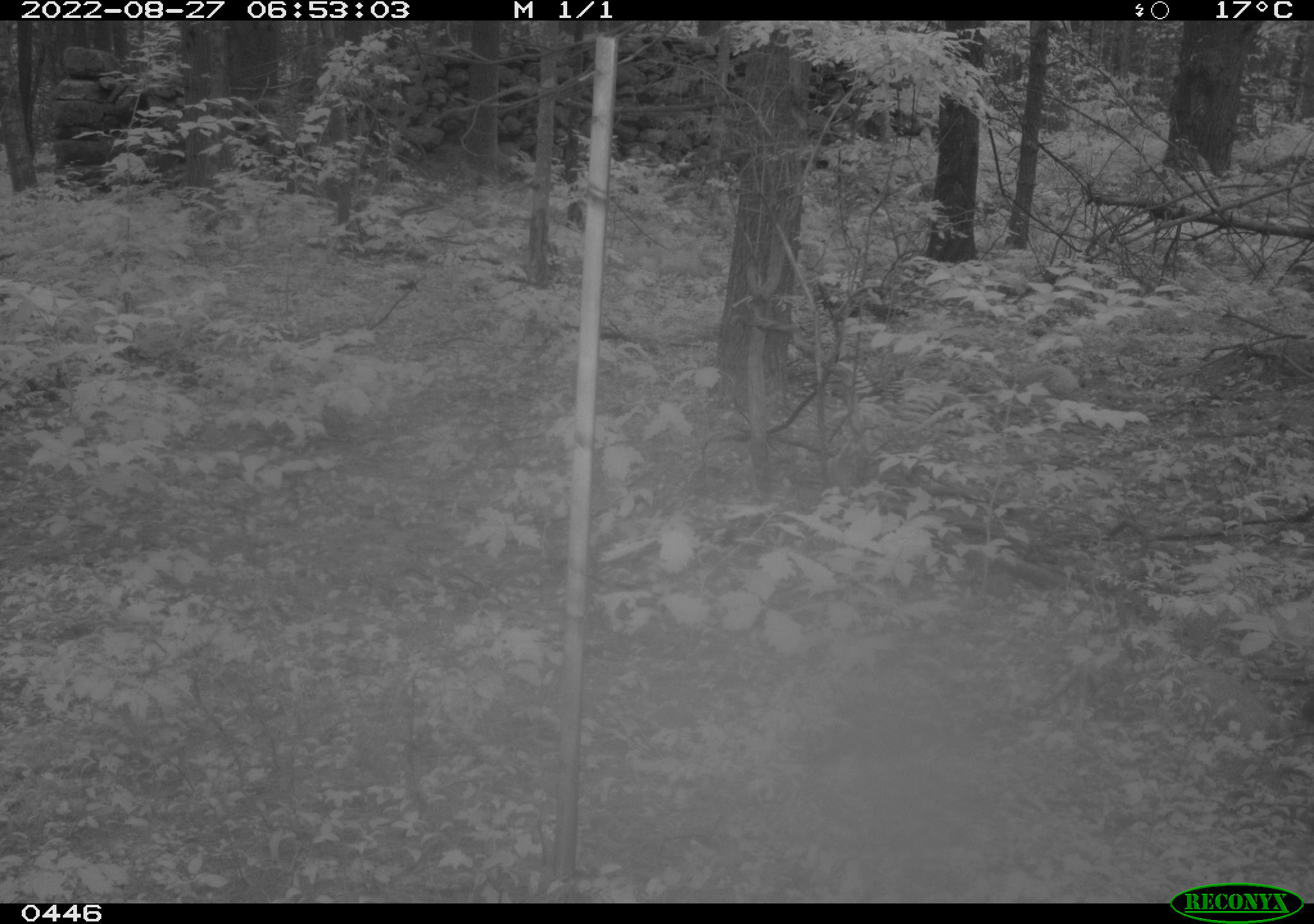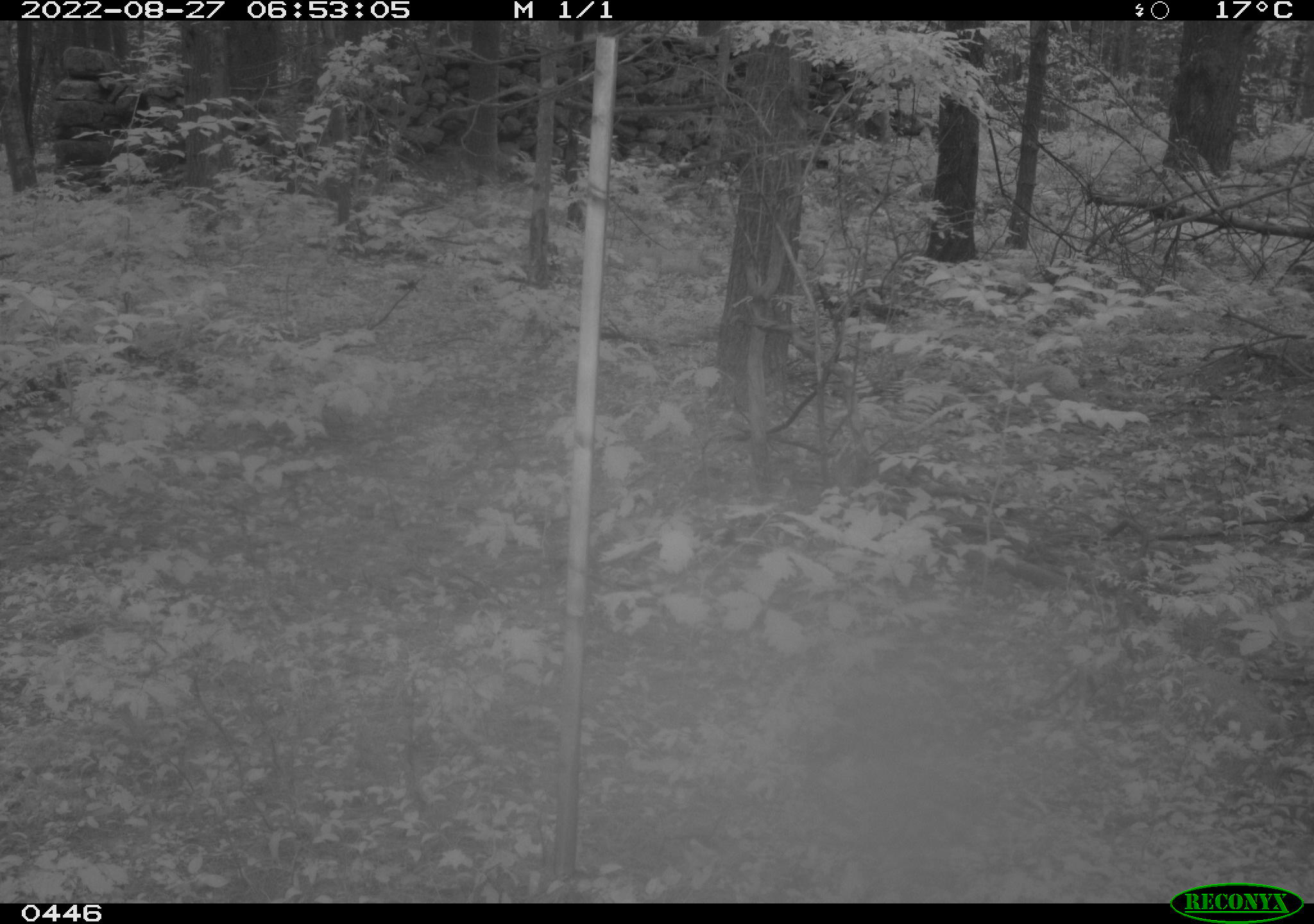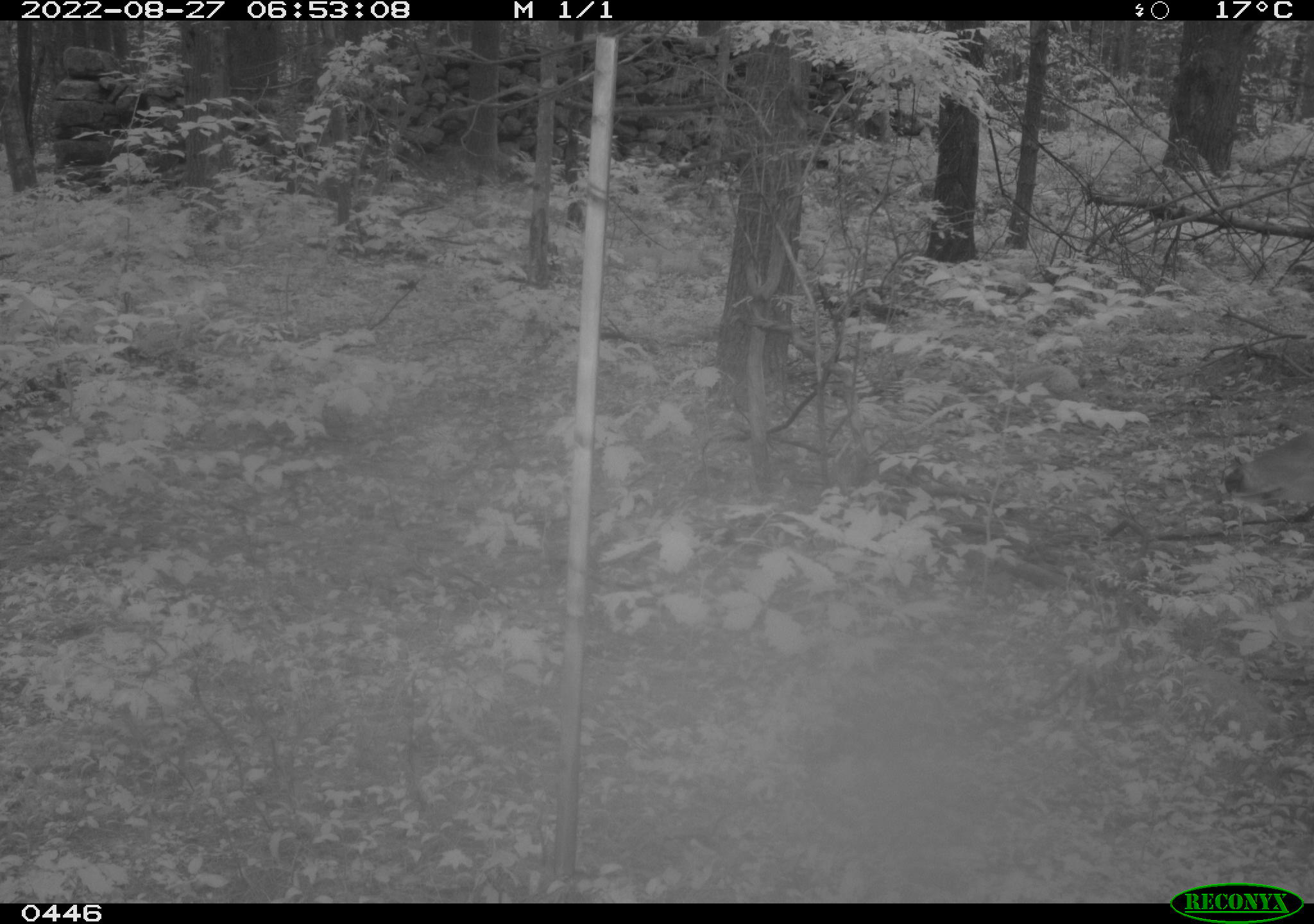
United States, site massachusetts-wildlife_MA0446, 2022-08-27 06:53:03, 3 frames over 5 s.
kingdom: Animalia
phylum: Chordata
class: Mammalia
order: Artiodactyla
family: Cervidae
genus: Odocoileus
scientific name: Odocoileus virginianus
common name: white-tailed deer